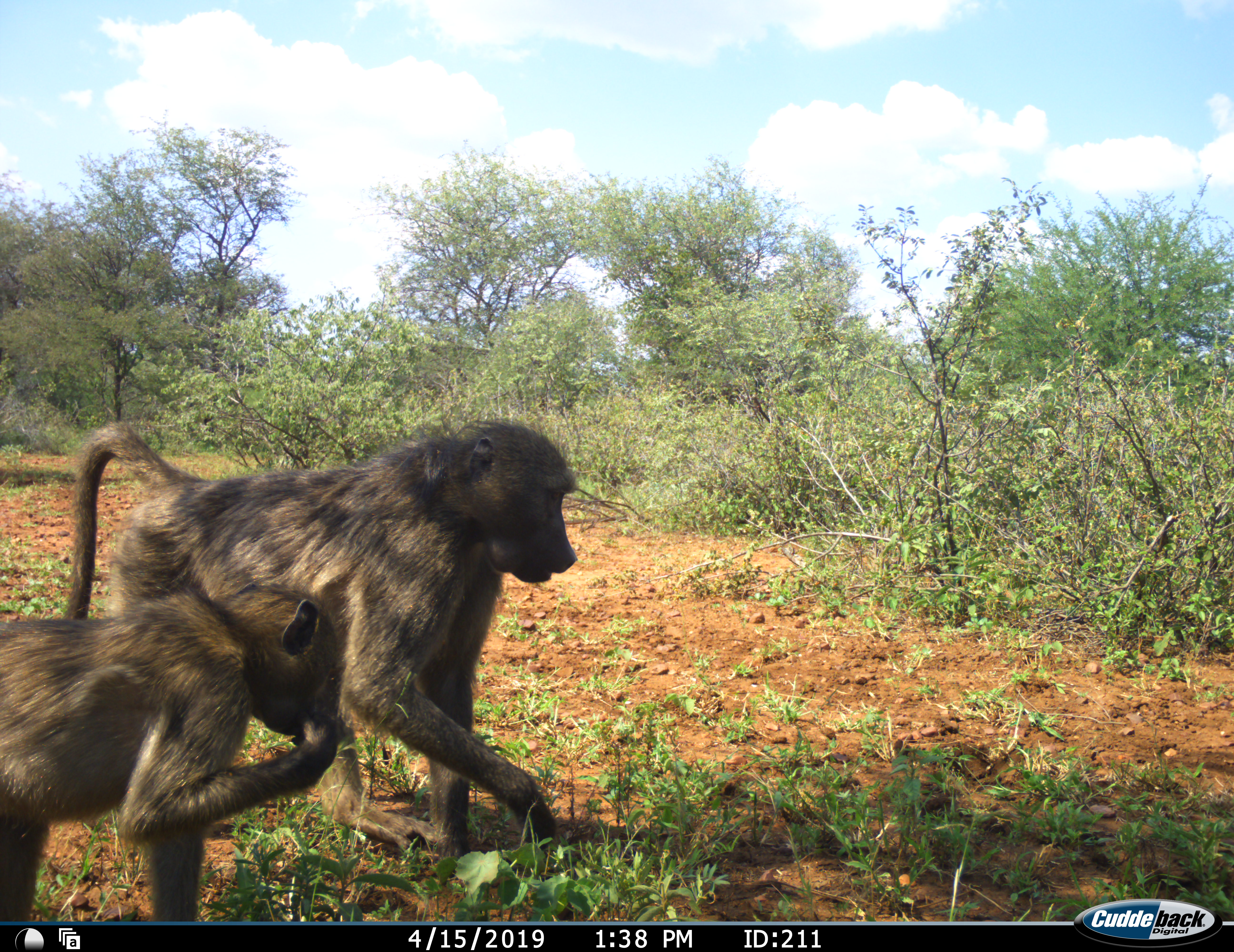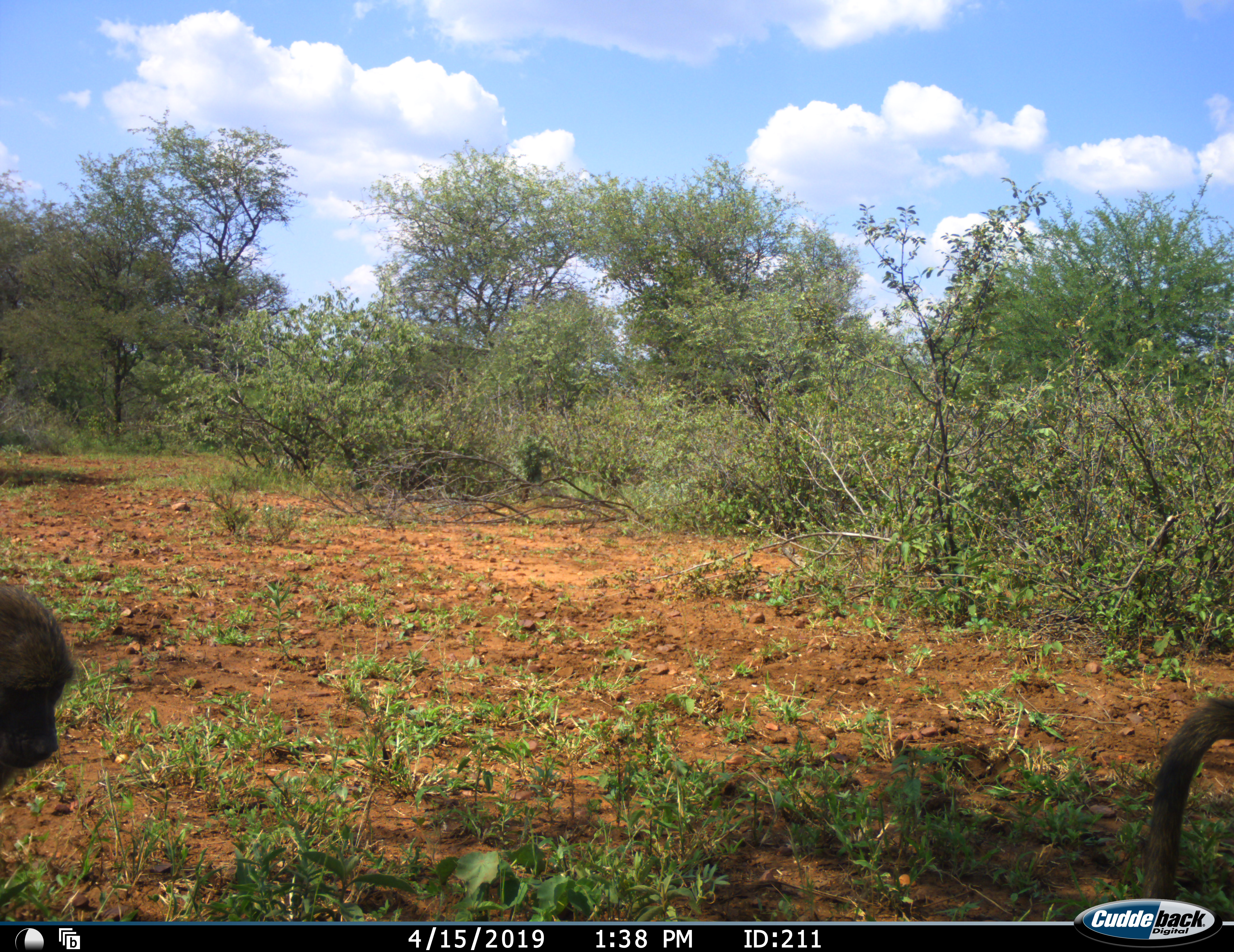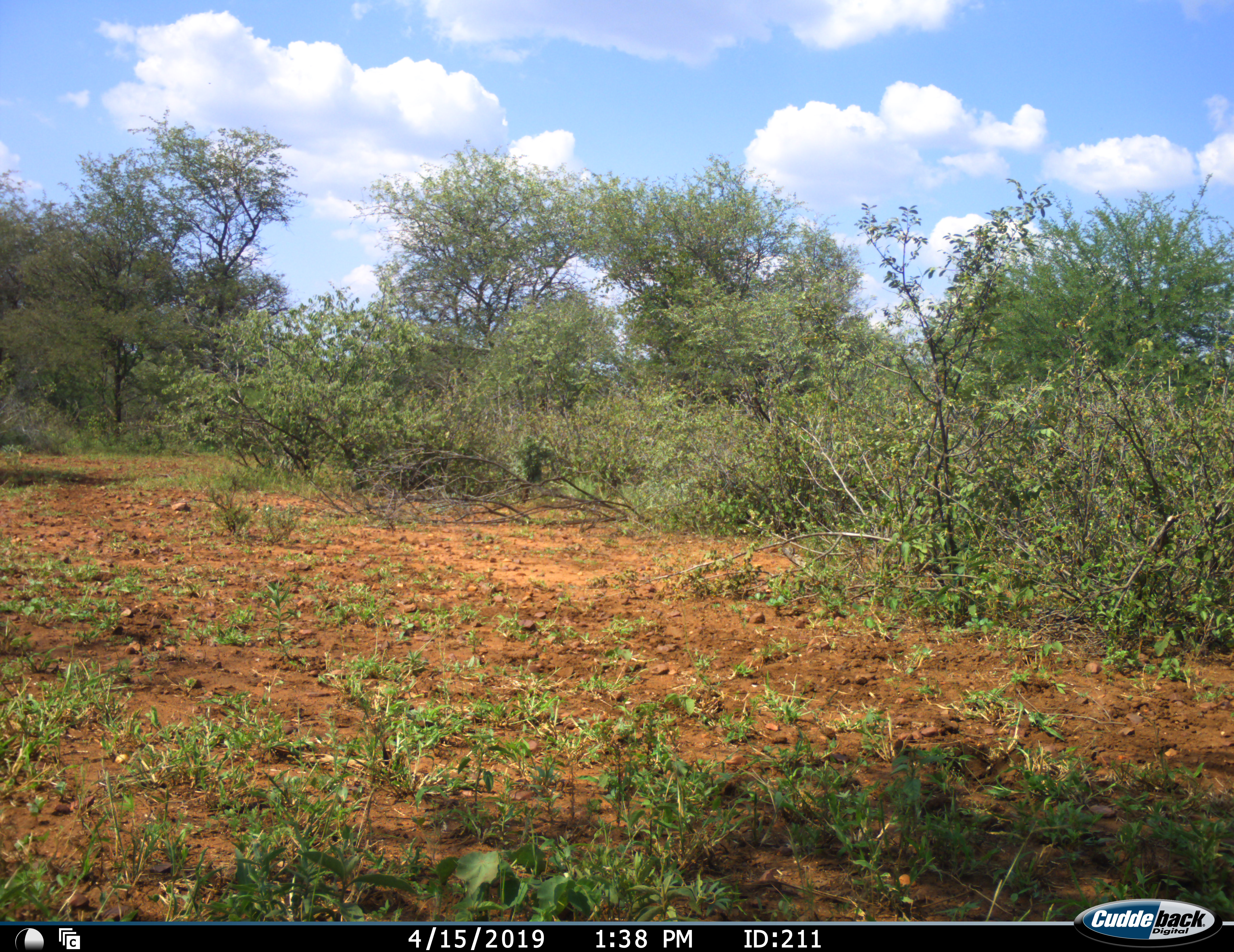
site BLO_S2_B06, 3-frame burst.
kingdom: Animalia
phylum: Chordata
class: Mammalia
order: Primates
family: Cercopithecidae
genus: Papio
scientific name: Papio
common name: baboon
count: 2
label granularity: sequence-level